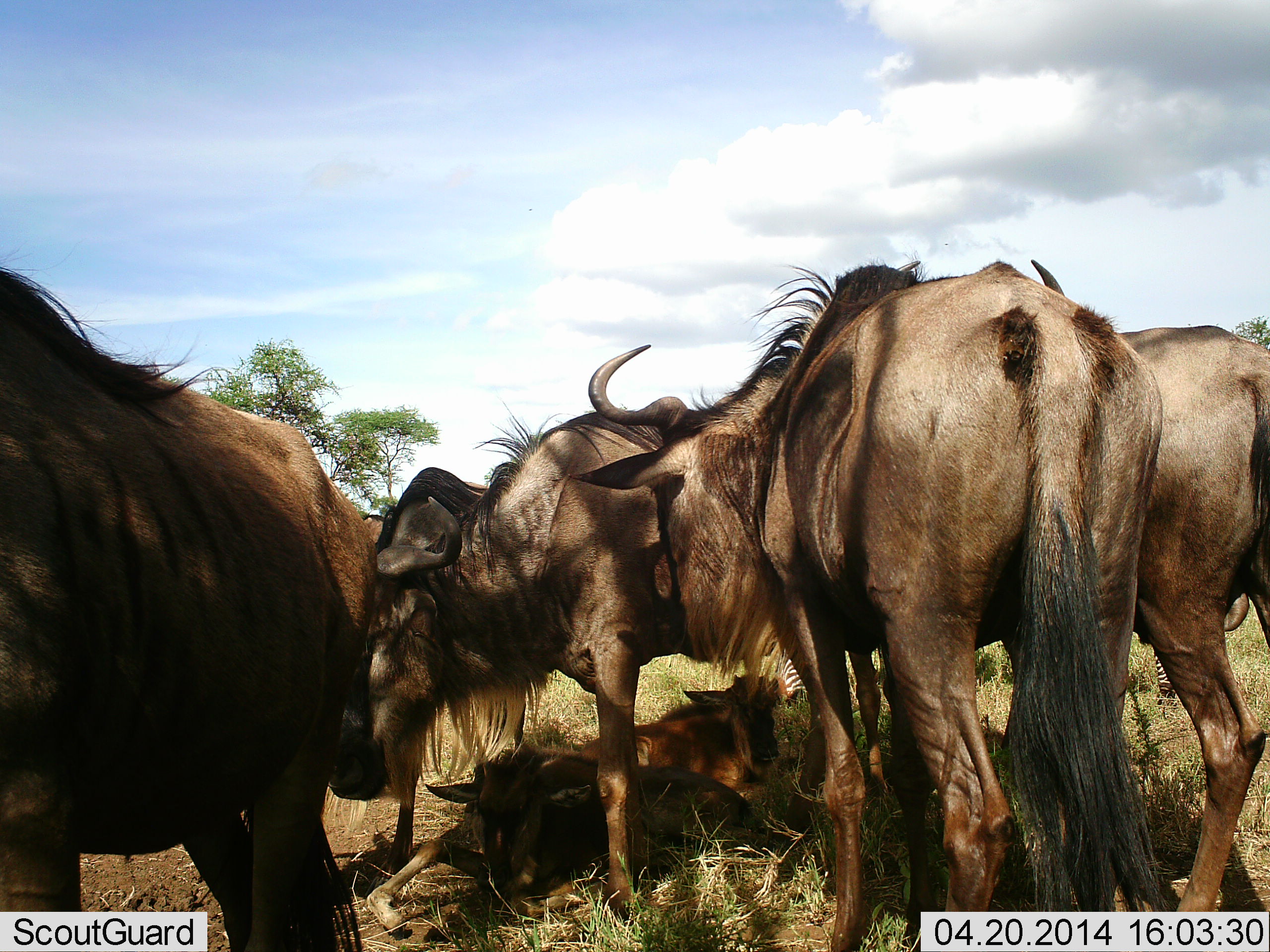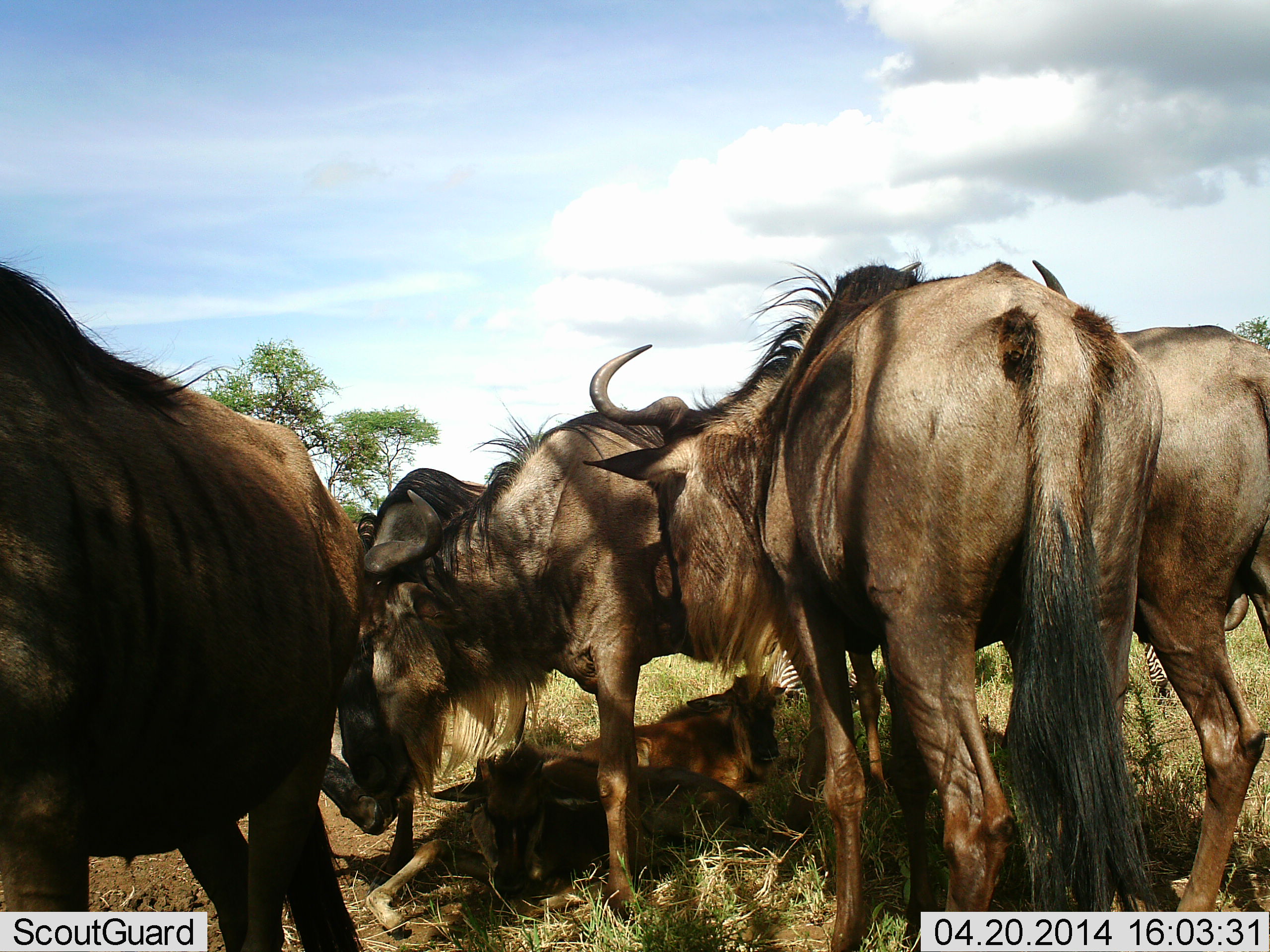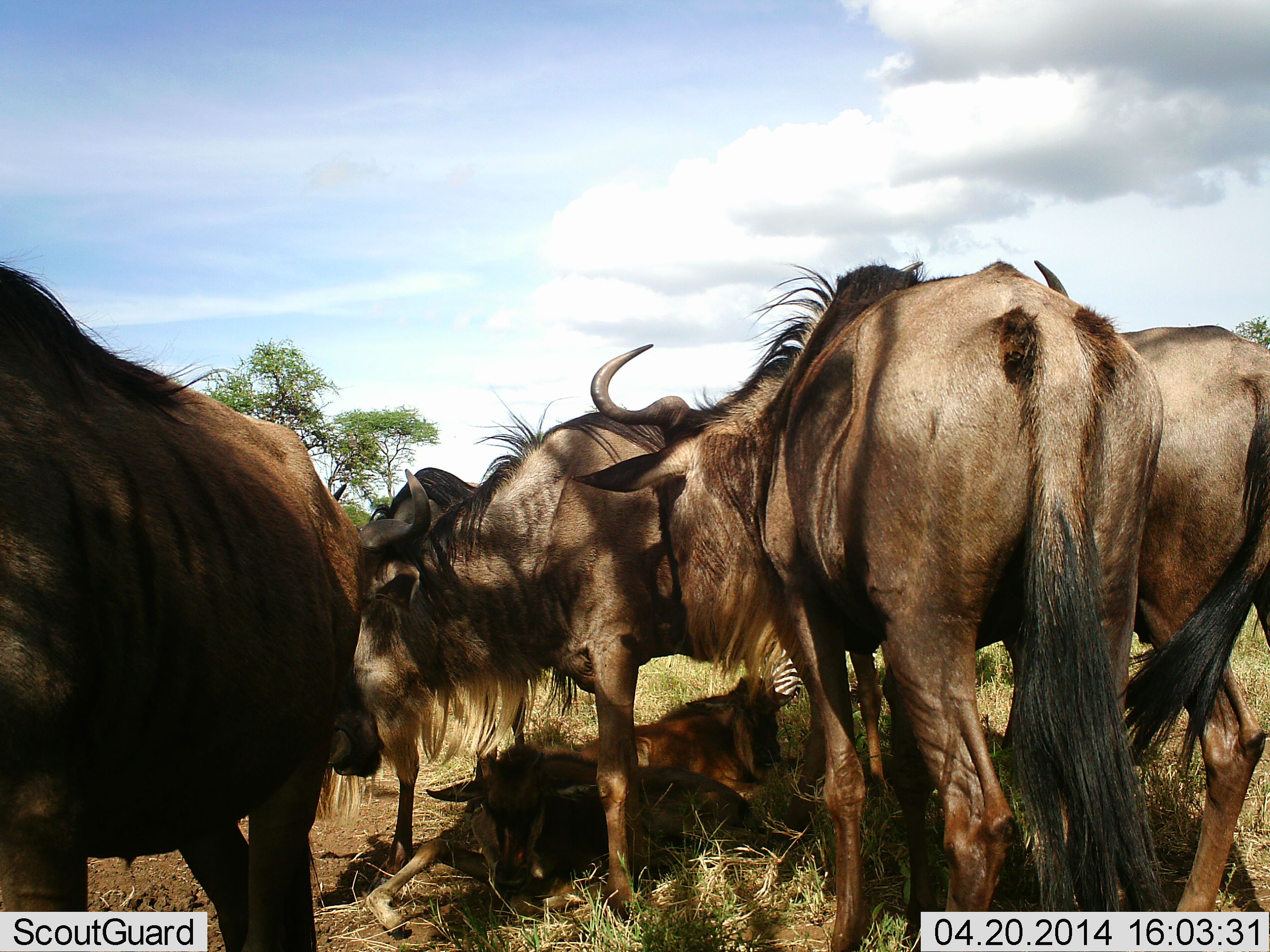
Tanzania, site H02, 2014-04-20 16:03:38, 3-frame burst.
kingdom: Animalia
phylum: Chordata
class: Mammalia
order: Artiodactyla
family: Bovidae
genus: Connochaetes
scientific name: Connochaetes taurinus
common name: blue wildebeest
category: wildebeest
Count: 6.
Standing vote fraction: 83%.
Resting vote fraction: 67%.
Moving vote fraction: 8%.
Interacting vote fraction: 25%.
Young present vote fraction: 75%.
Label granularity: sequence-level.